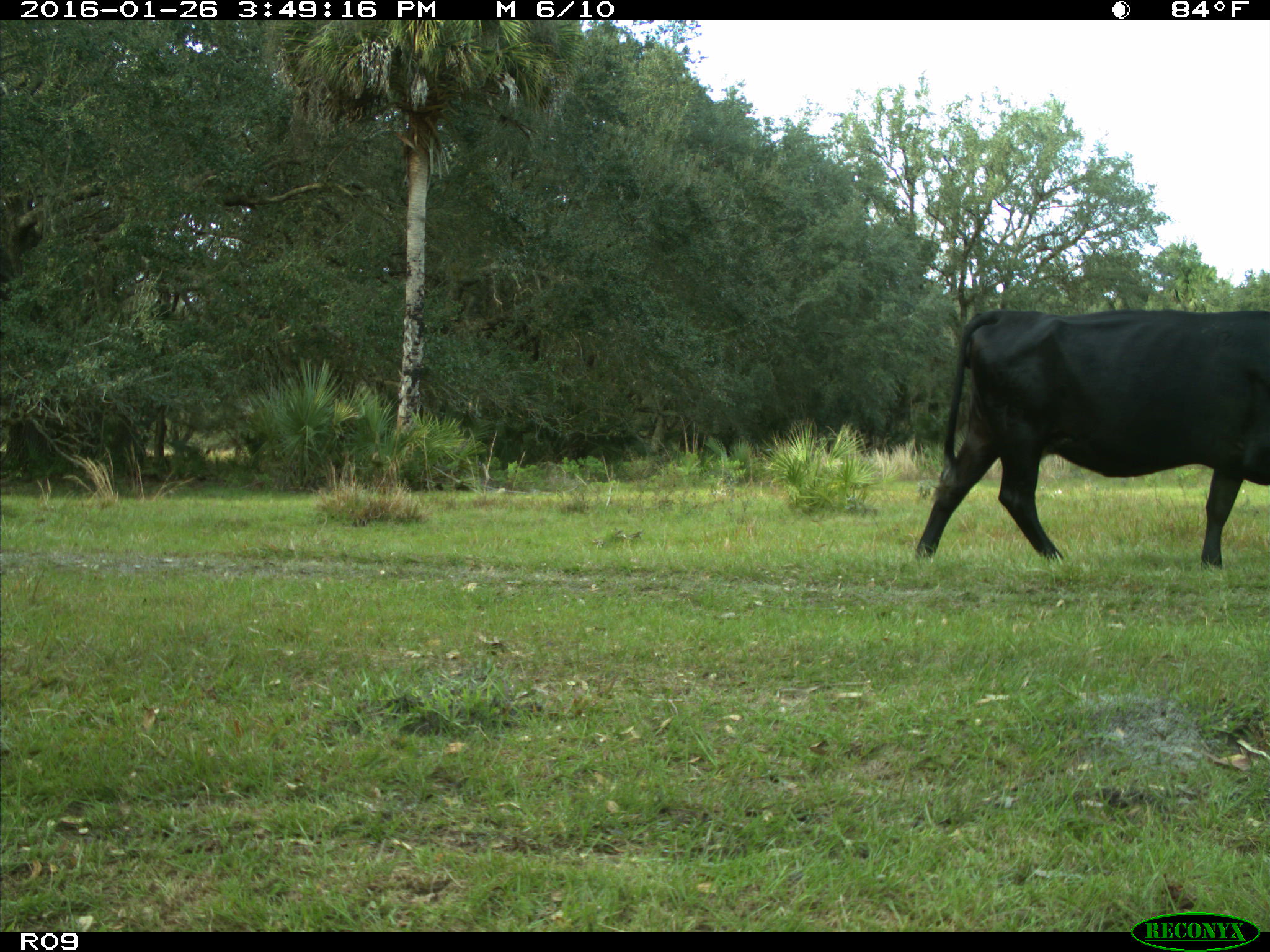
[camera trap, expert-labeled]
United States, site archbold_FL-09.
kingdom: Animalia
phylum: Chordata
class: Mammalia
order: Artiodactyla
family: Bovidae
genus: Bos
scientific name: Bos taurus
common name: domestic cow